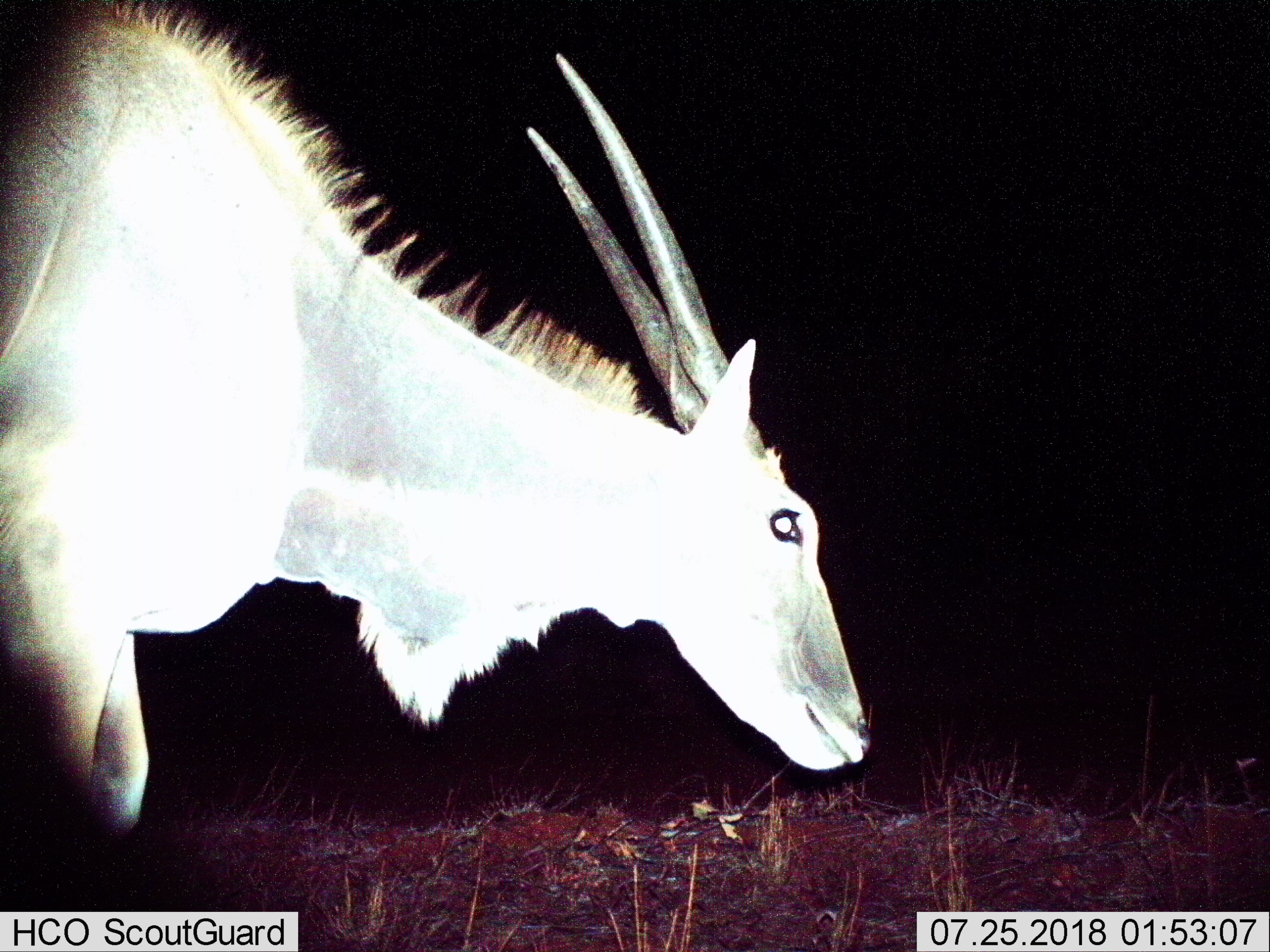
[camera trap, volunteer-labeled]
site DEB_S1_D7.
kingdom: Animalia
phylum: Chordata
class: Mammalia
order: Artiodactyla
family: Bovidae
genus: Tragelaphus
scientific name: Tragelaphus oryx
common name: eland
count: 1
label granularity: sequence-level